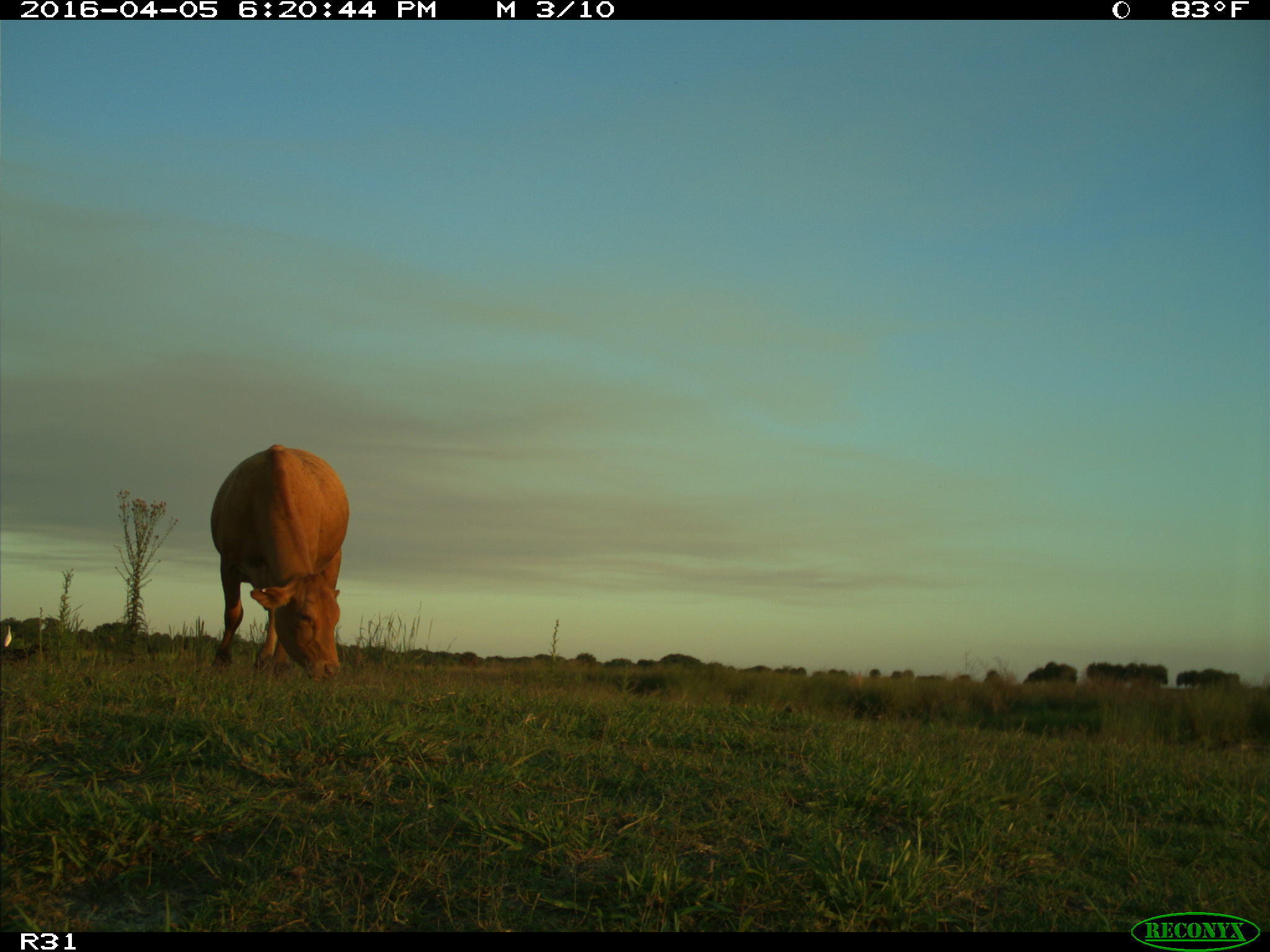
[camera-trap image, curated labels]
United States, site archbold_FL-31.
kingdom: Animalia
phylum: Chordata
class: Mammalia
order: Artiodactyla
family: Bovidae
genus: Bos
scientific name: Bos taurus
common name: domestic cow